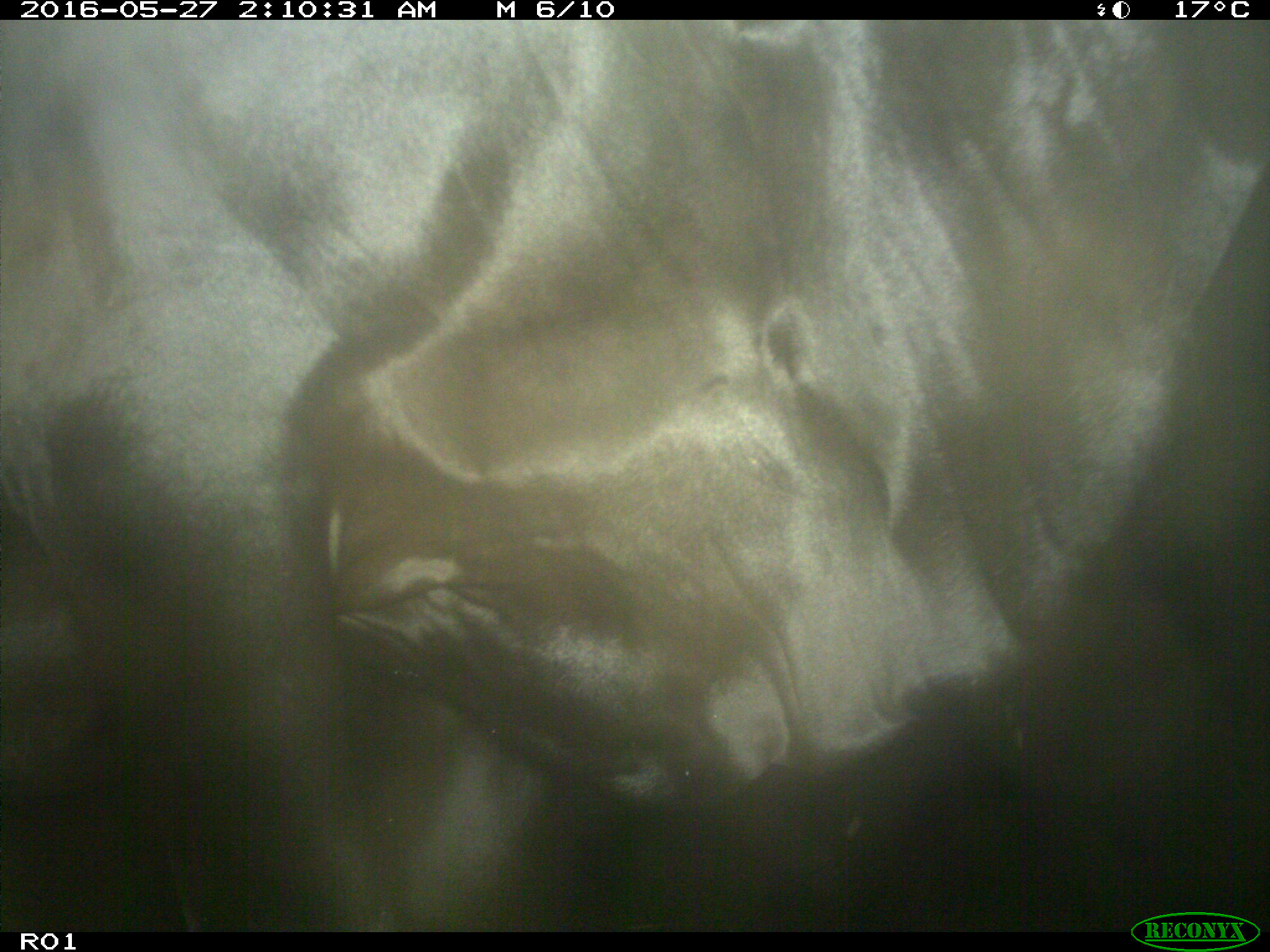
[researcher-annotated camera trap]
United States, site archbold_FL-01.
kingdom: Animalia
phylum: Chordata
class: Mammalia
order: Artiodactyla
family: Bovidae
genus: Bos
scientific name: Bos taurus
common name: domestic cow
Bos taurus (domestic cow).